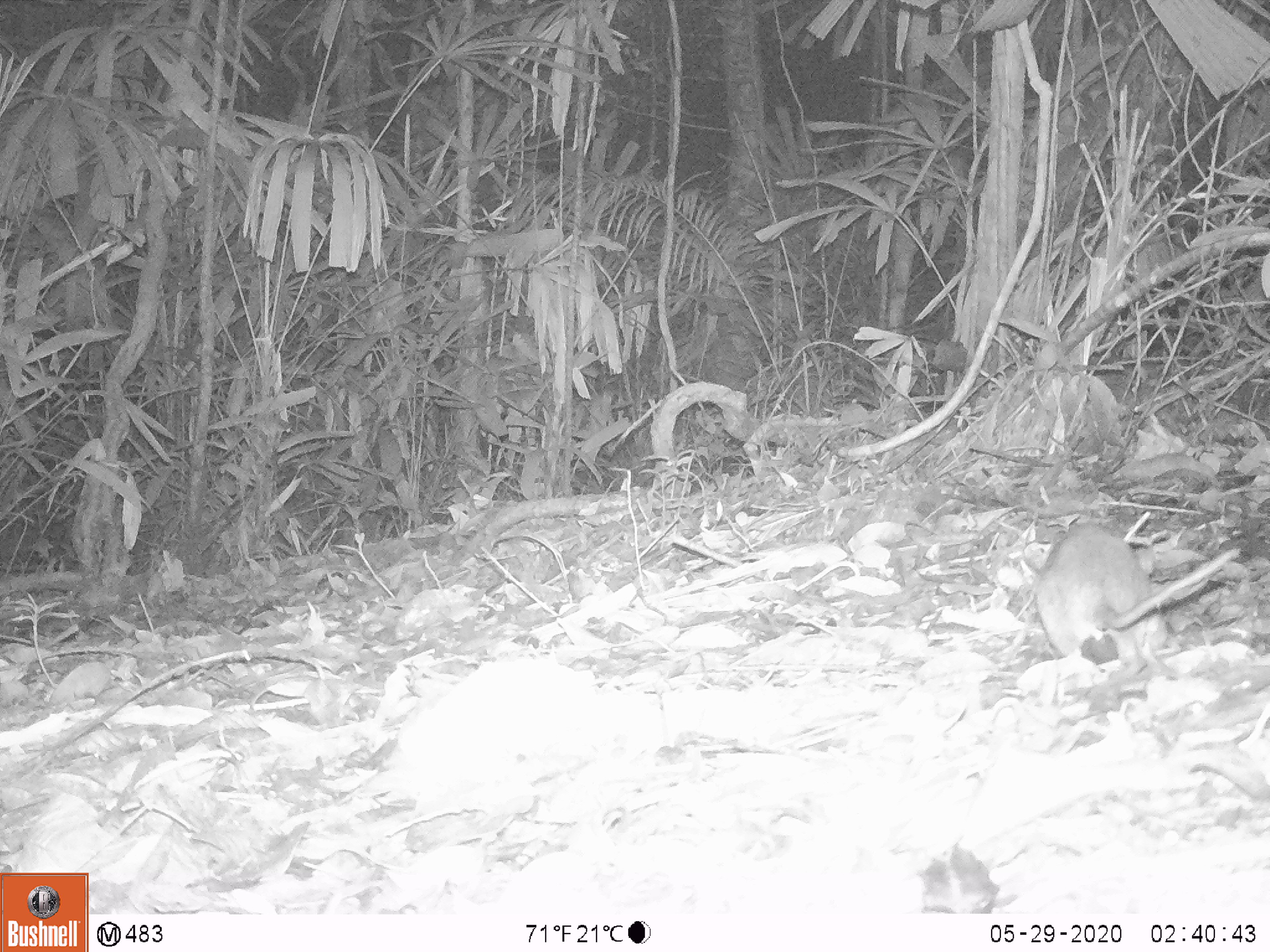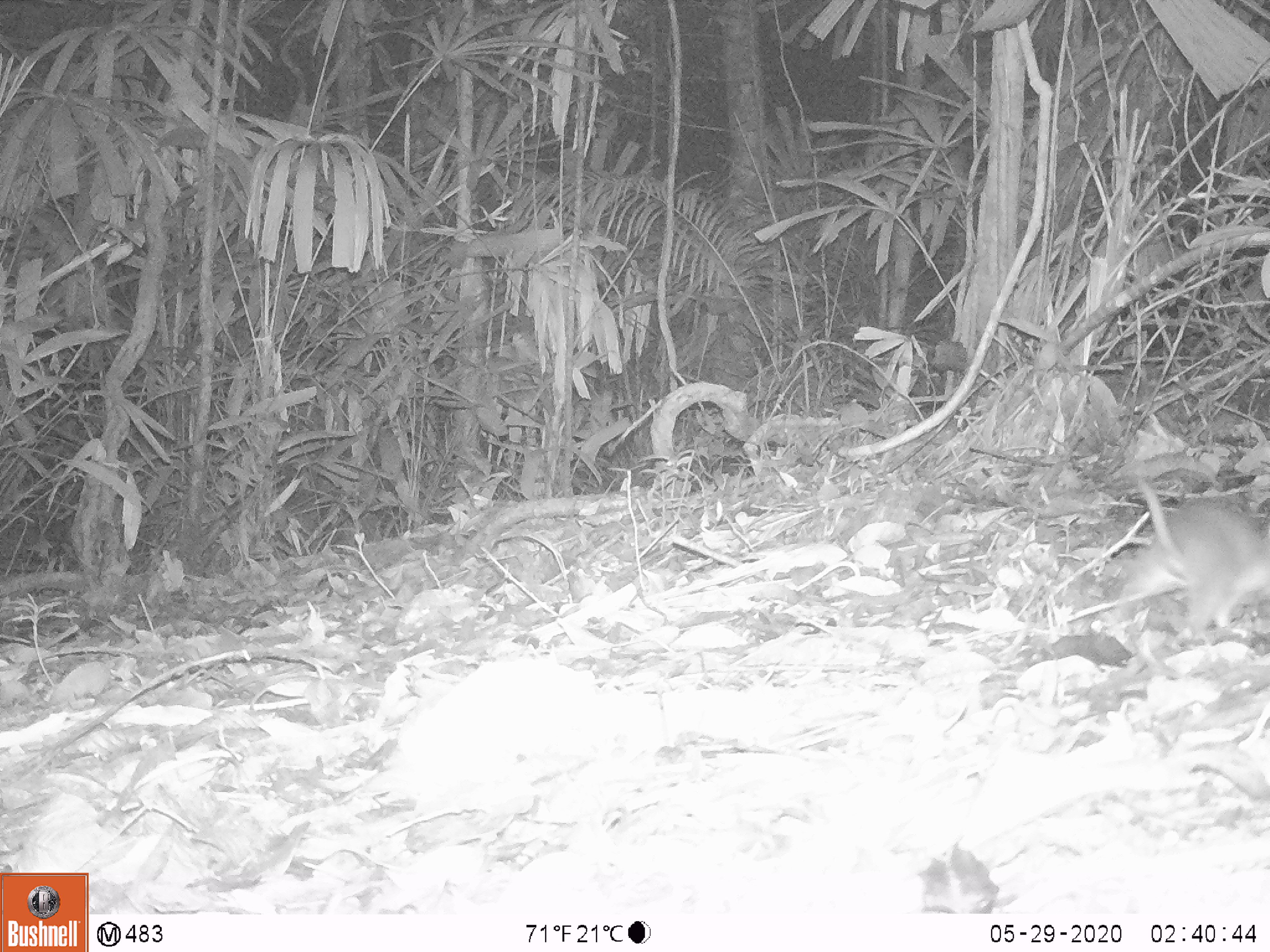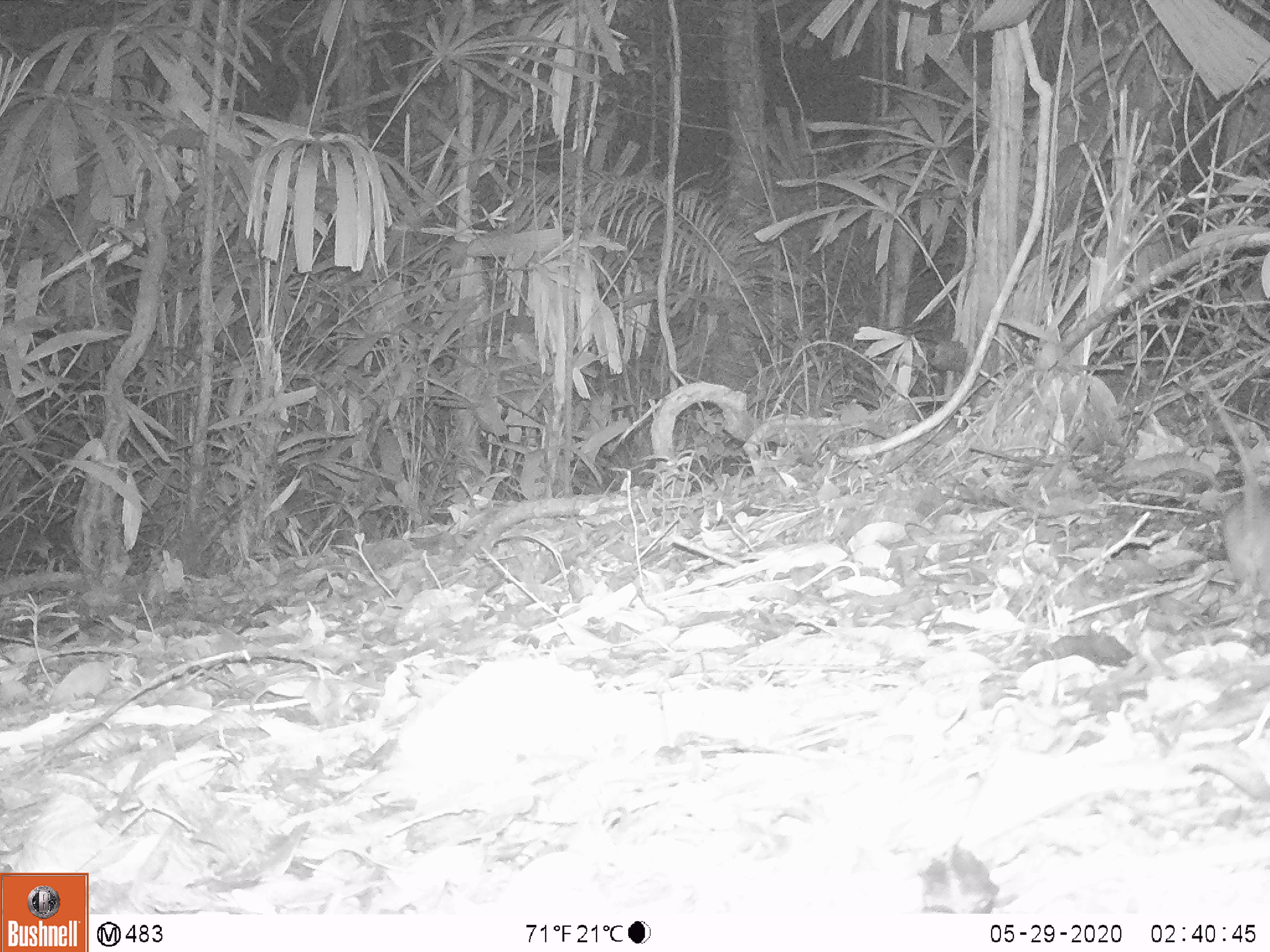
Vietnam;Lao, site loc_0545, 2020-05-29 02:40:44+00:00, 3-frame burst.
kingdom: Animalia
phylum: Chordata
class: Mammalia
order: Rodentia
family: Muridae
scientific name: Muridae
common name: old-world mice and rats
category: unidentified murid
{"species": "unidentified murid (old-world mice and rats) (Muridae)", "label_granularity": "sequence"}